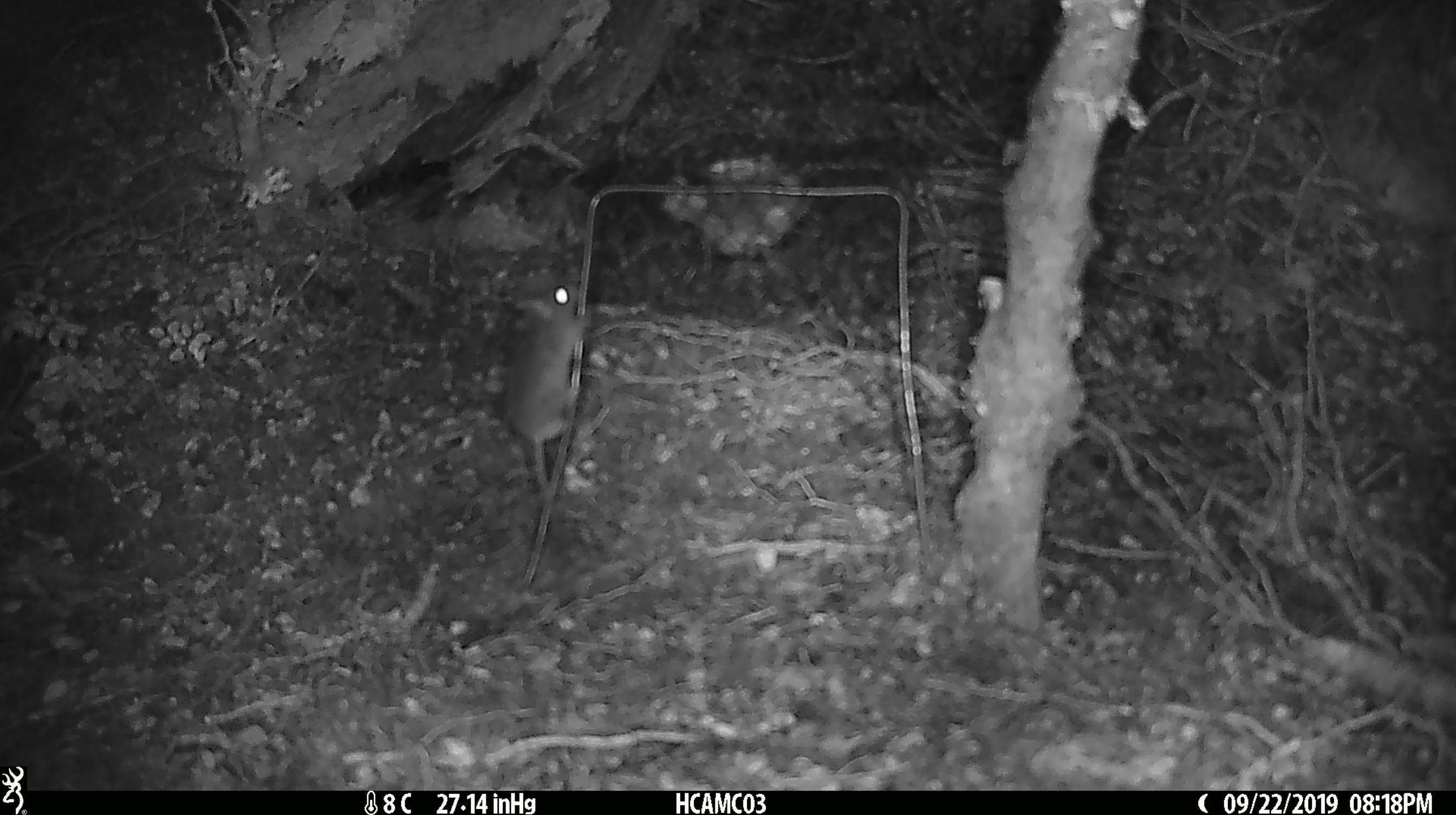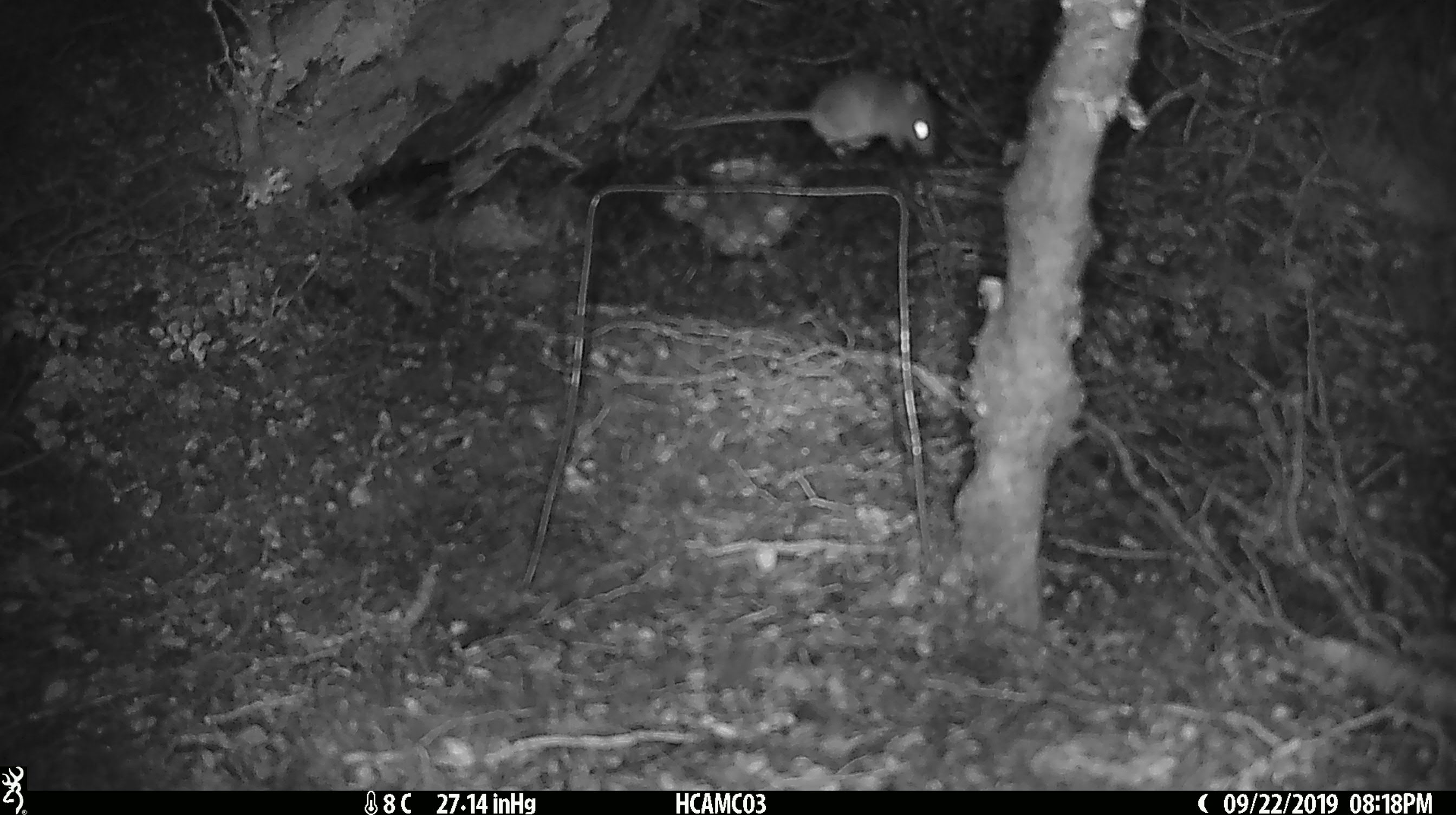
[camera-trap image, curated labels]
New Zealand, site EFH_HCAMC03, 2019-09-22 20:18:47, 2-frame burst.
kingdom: Animalia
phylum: Chordata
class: Mammalia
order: Rodentia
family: Muridae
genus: Mus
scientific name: Mus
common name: mouse